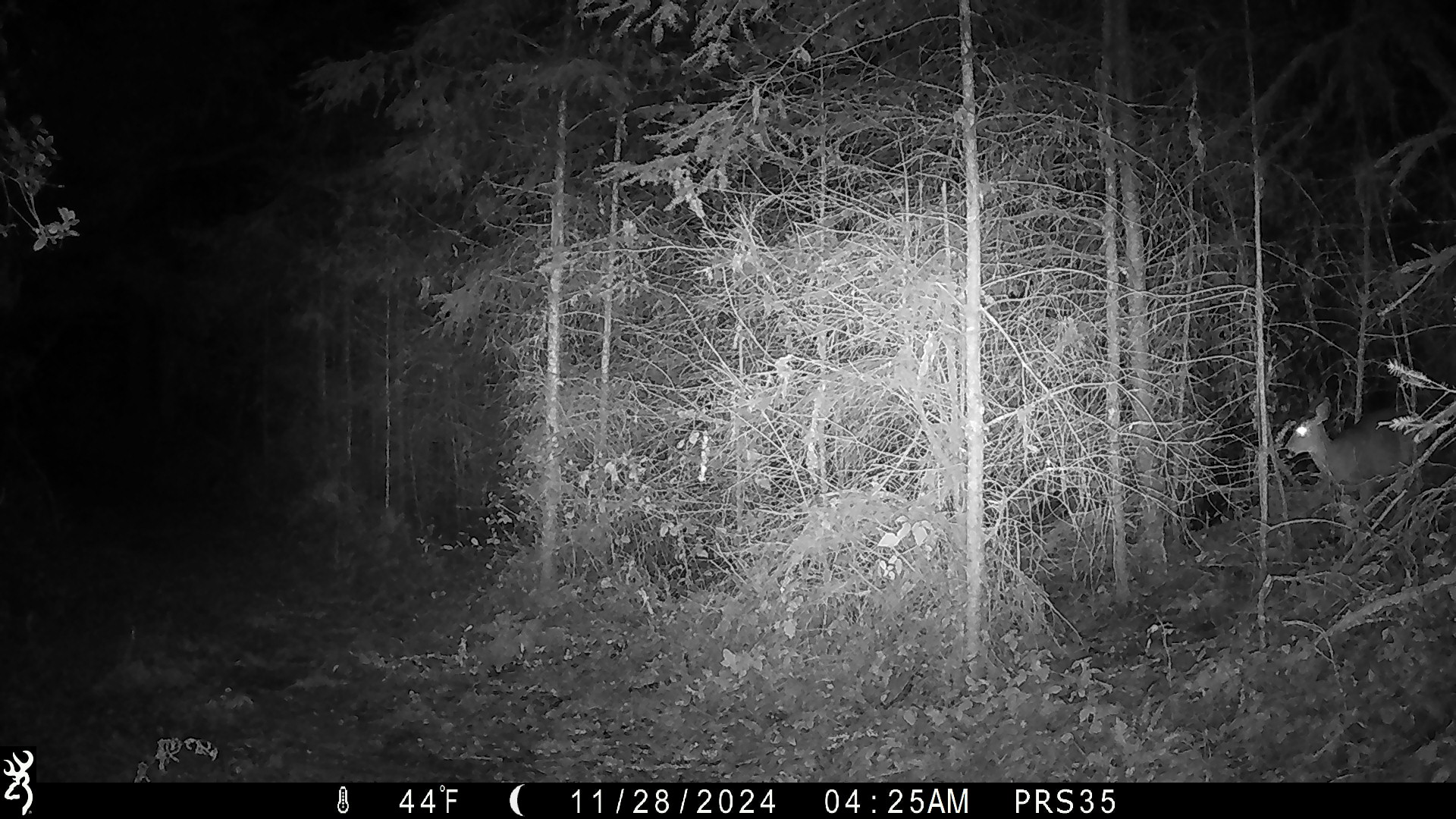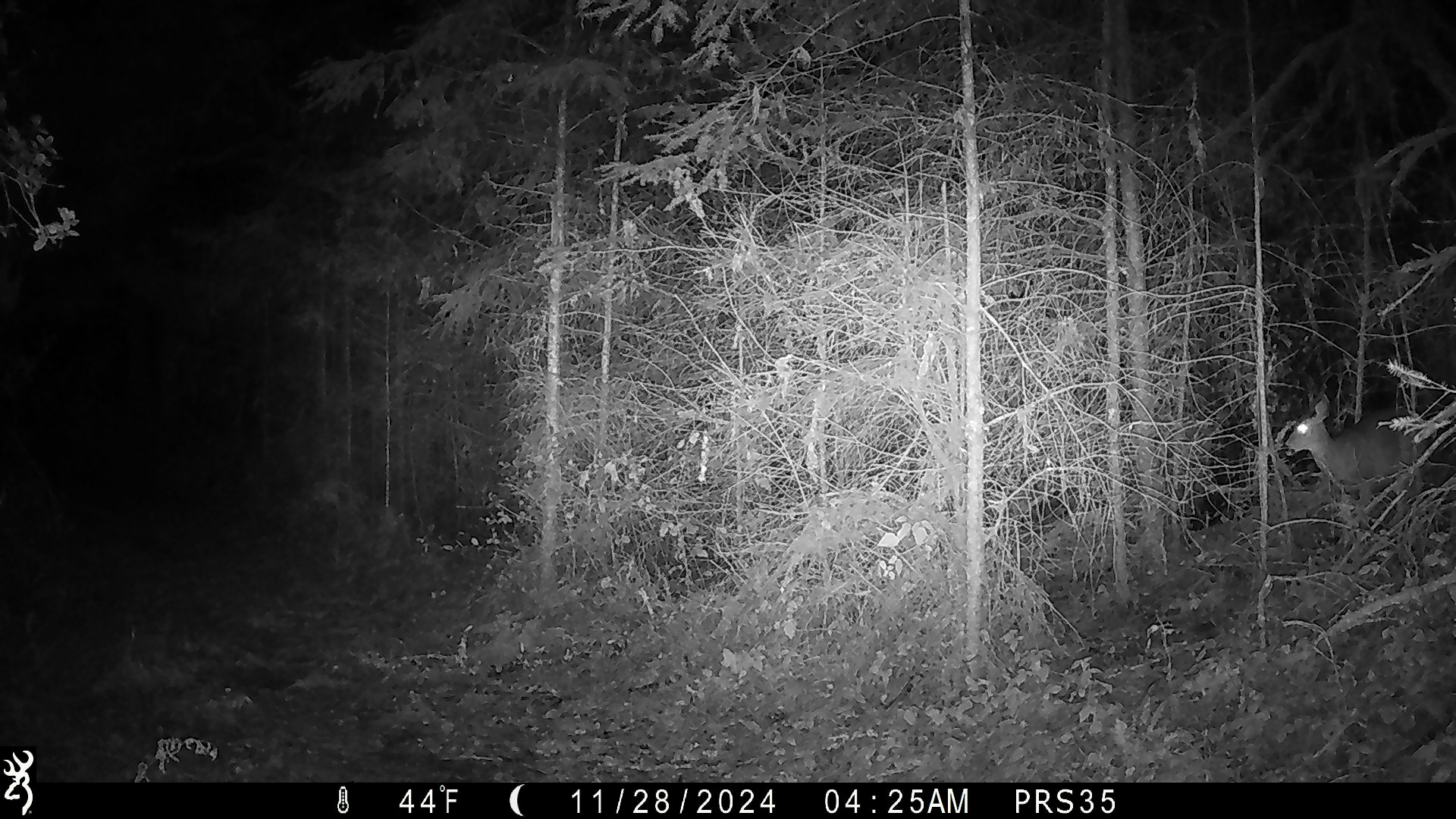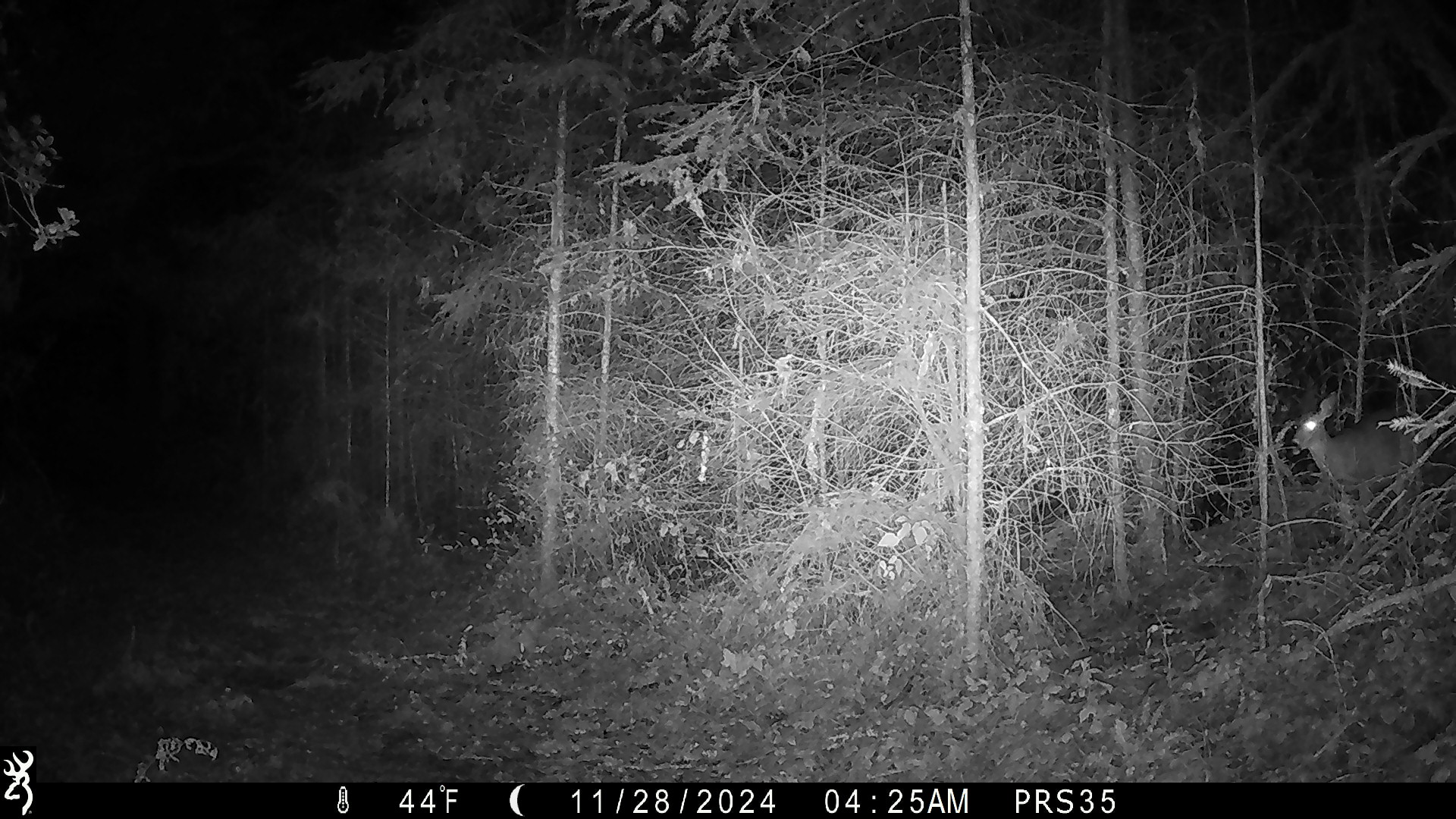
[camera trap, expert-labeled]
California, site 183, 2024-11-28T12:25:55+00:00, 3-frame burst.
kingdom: Animalia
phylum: Chordata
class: Mammalia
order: Artiodactyla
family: Cervidae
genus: Odocoileus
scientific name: Odocoileus hemionus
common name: mule deer